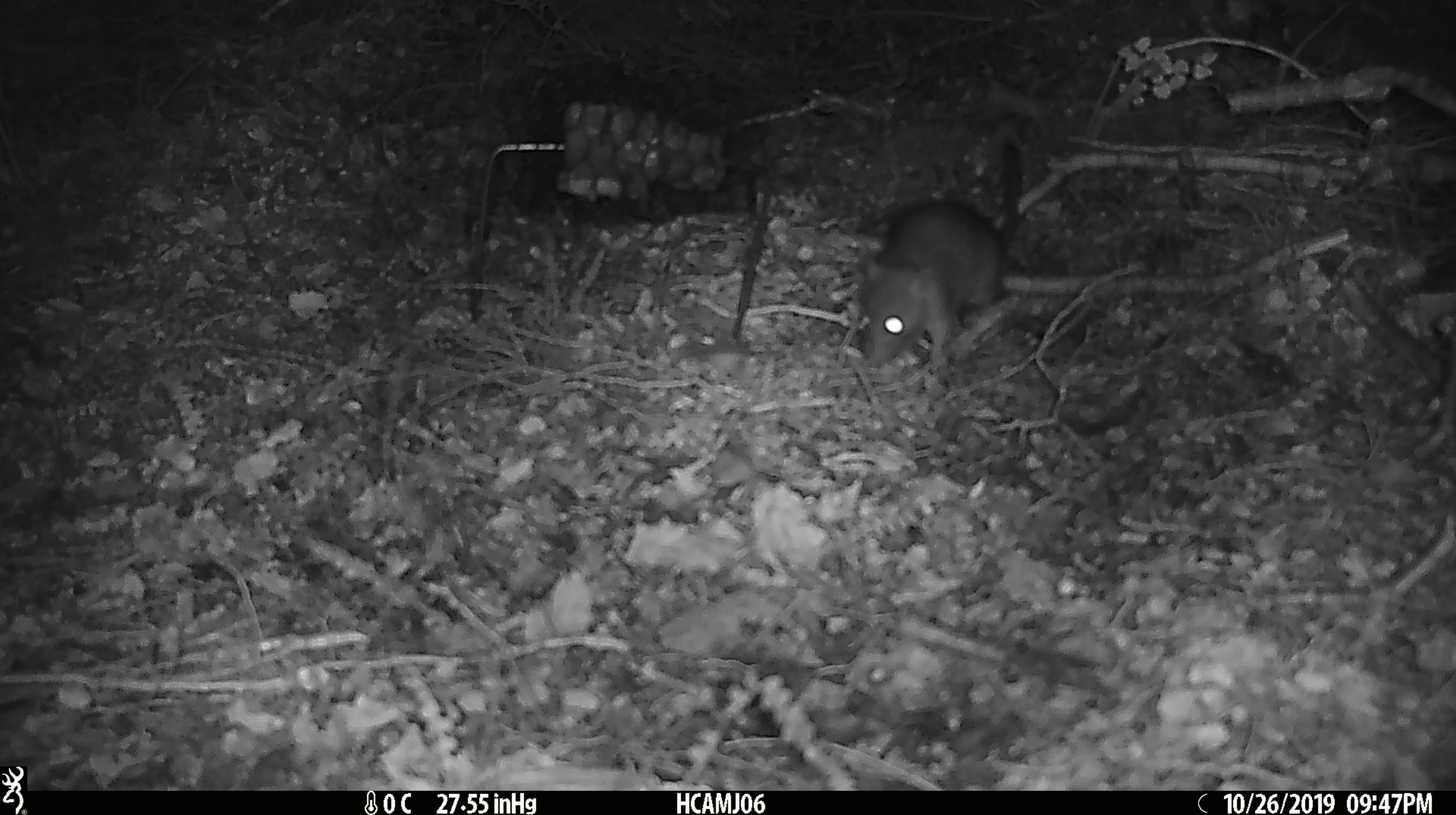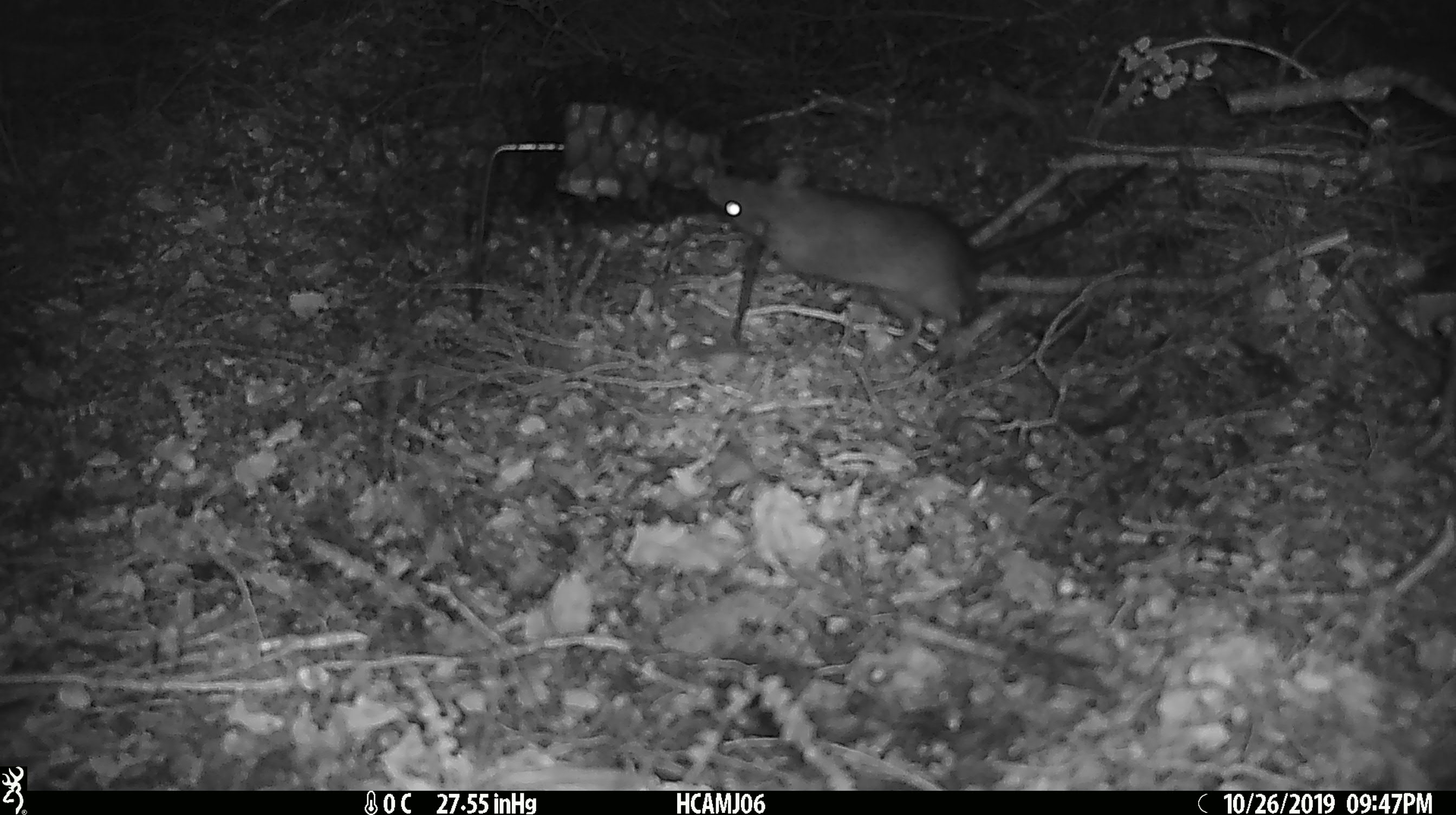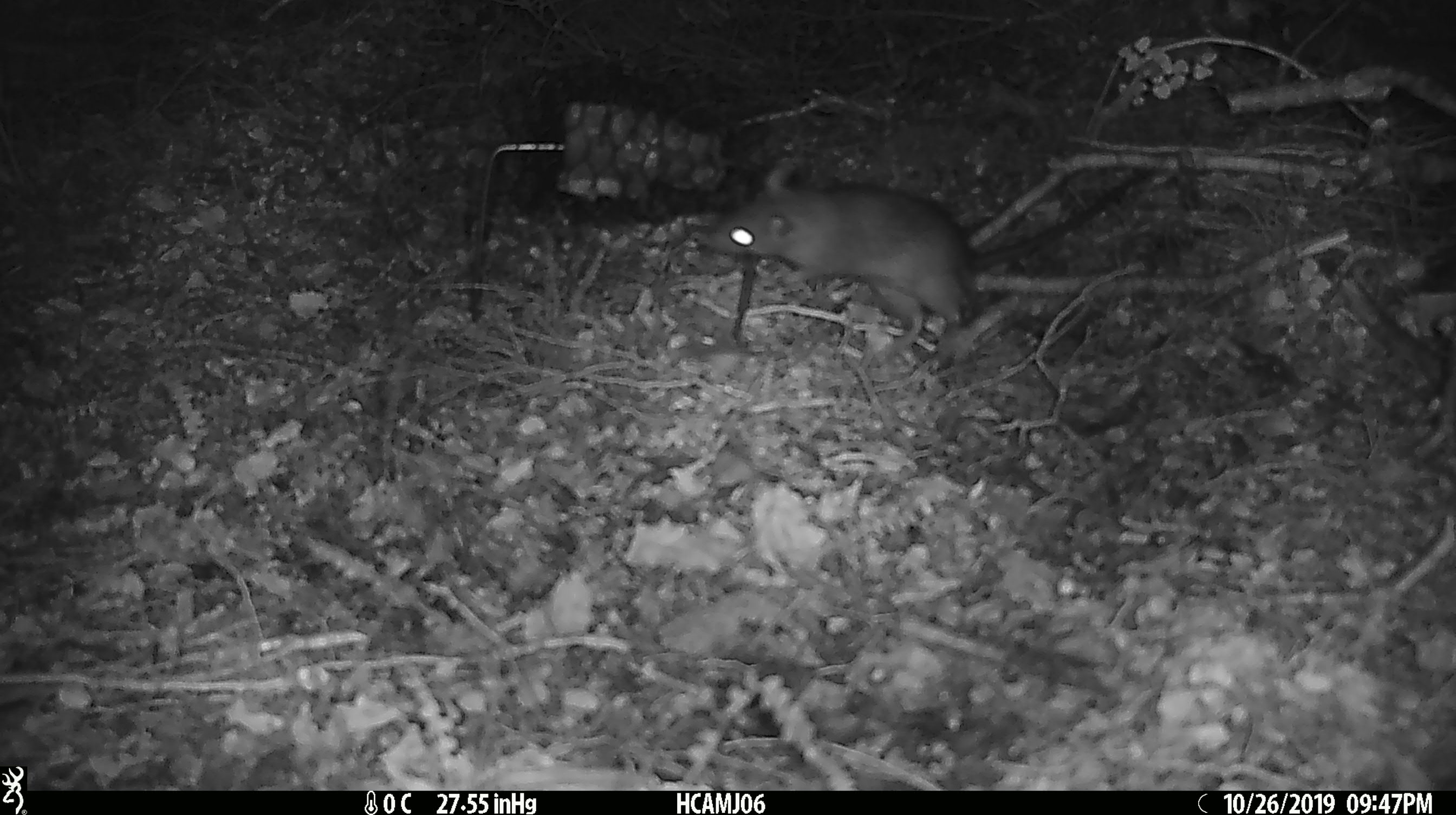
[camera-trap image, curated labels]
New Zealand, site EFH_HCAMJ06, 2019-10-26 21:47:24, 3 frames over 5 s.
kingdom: Animalia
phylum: Chordata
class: Mammalia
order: Rodentia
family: Muridae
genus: Rattus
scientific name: Rattus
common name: rat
Rat (Rattus).